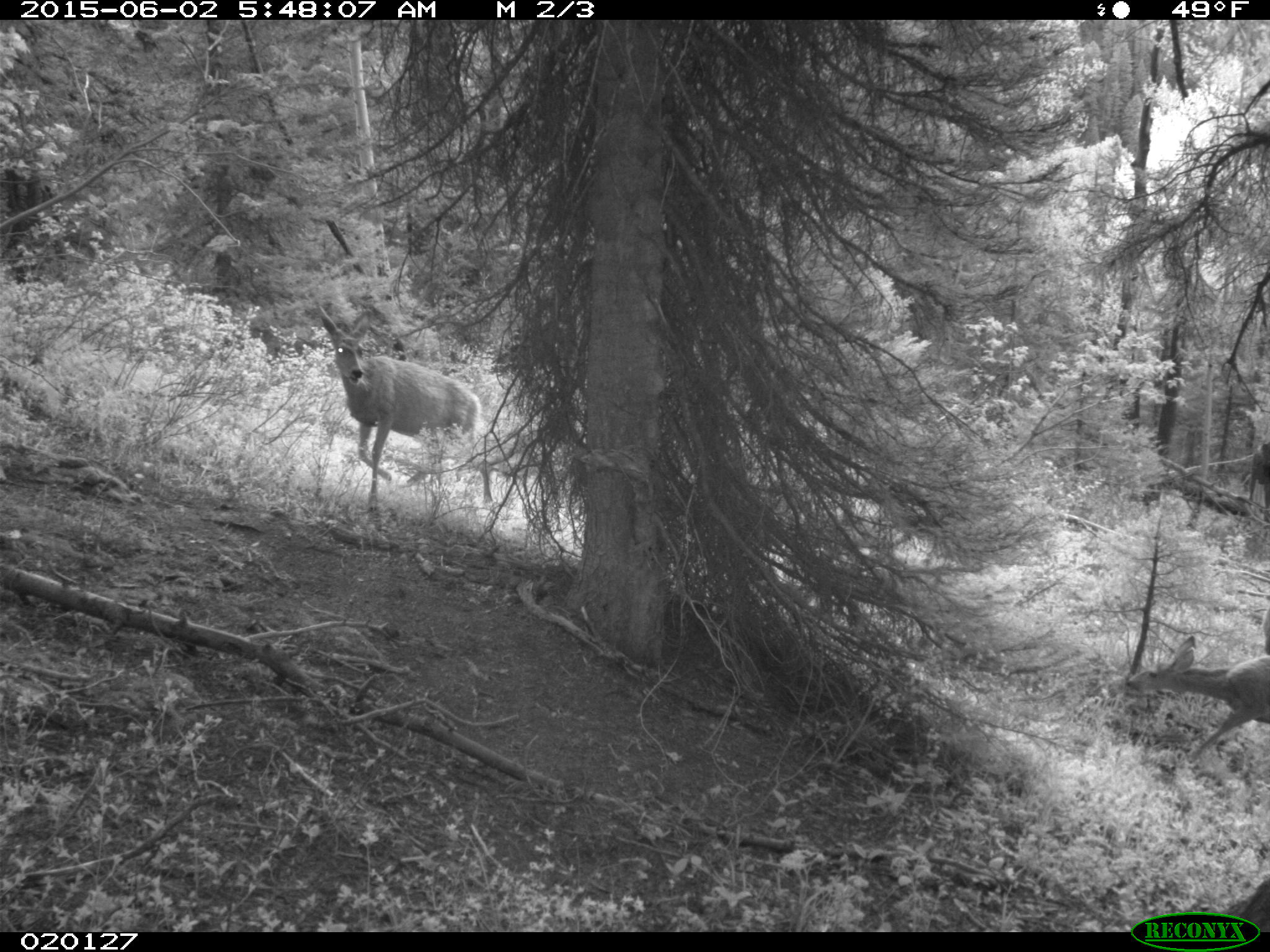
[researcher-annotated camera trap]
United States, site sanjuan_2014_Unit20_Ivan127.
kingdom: Animalia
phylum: Chordata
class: Mammalia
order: Artiodactyla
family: Cervidae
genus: Odocoileus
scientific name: Odocoileus hemionus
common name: mule deer